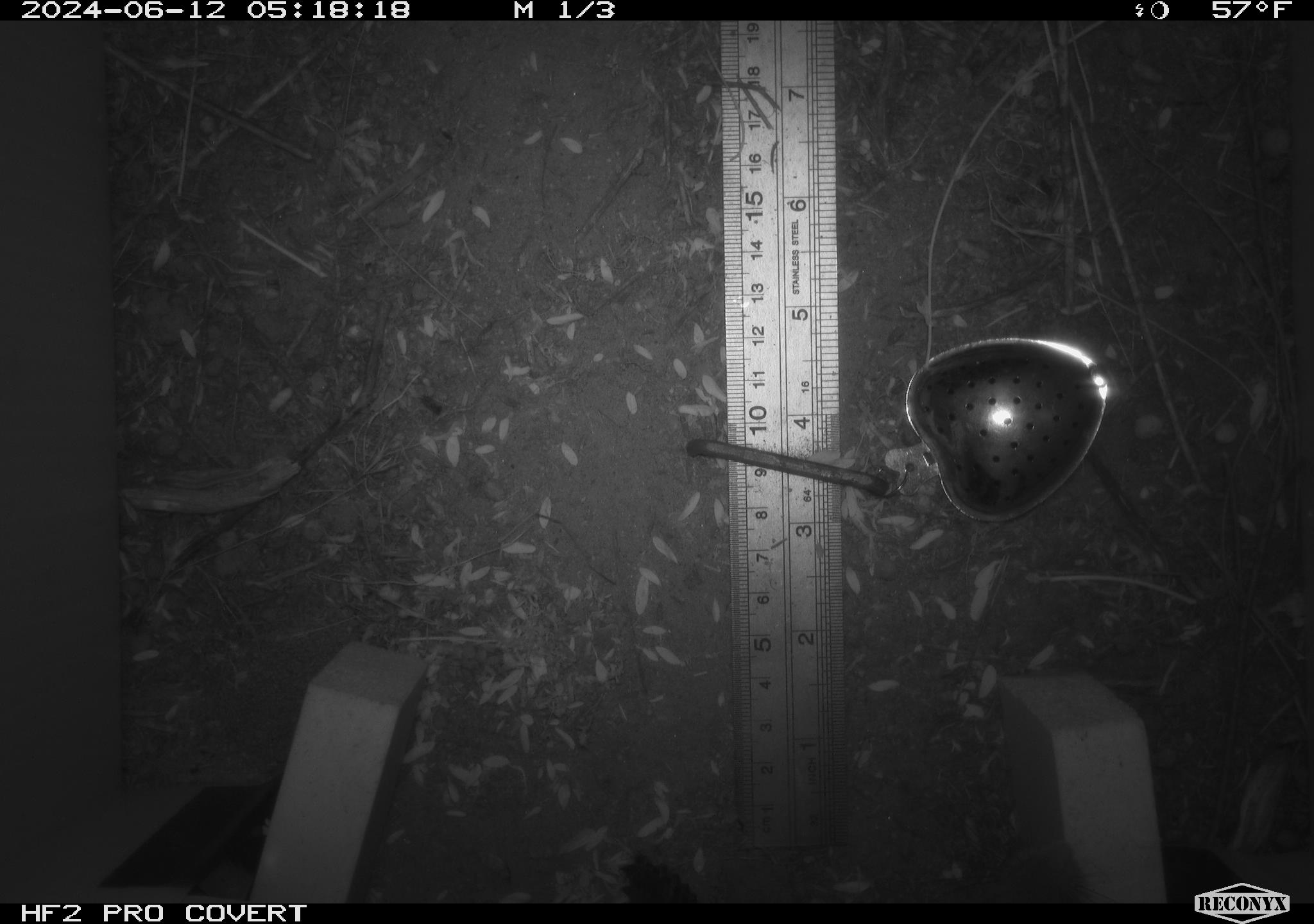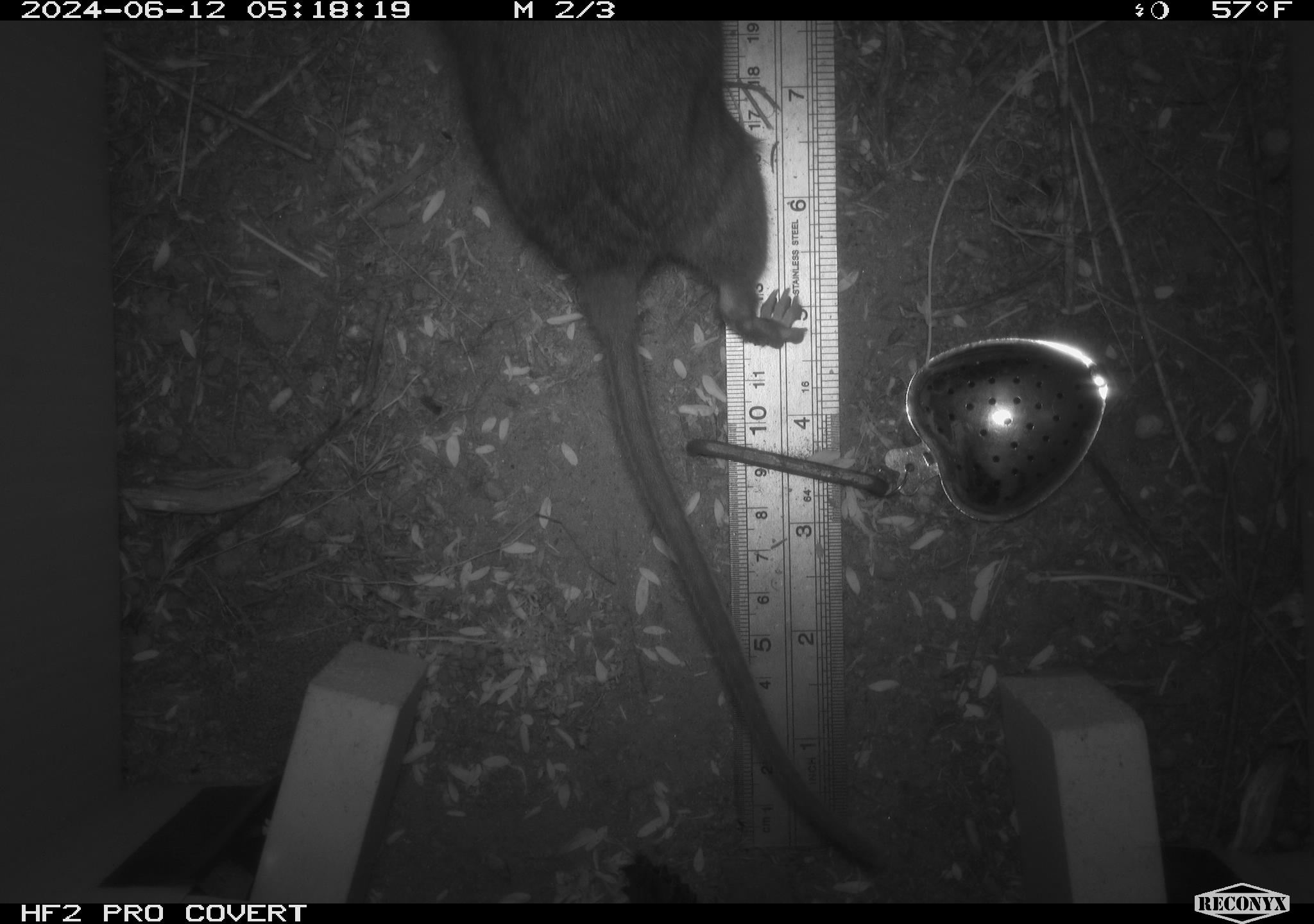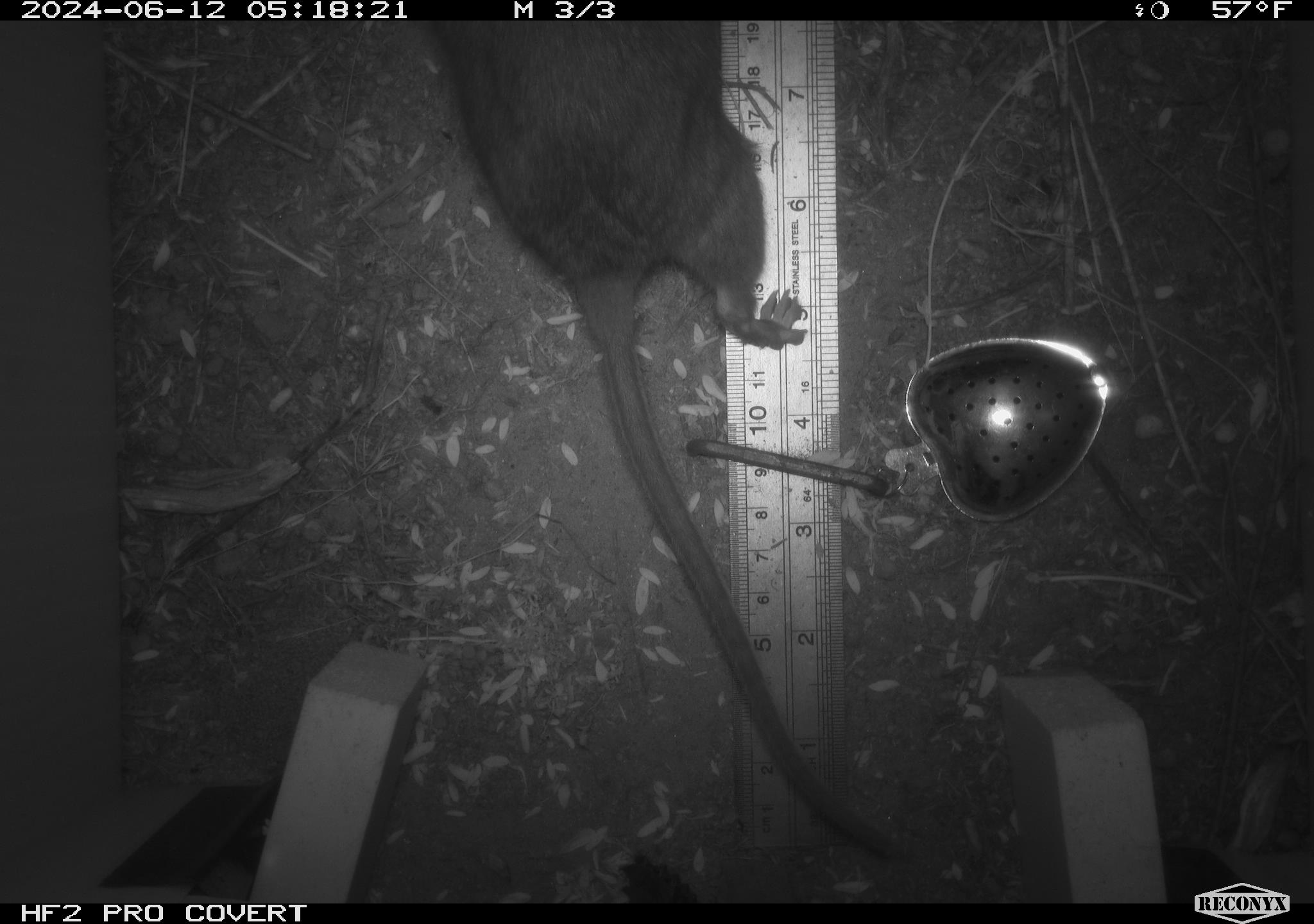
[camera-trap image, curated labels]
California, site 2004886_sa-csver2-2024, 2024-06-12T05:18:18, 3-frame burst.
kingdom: Animalia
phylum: Chordata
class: Mammalia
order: Rodentia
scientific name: Rodentia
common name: rodent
Rodent (Rodentia).